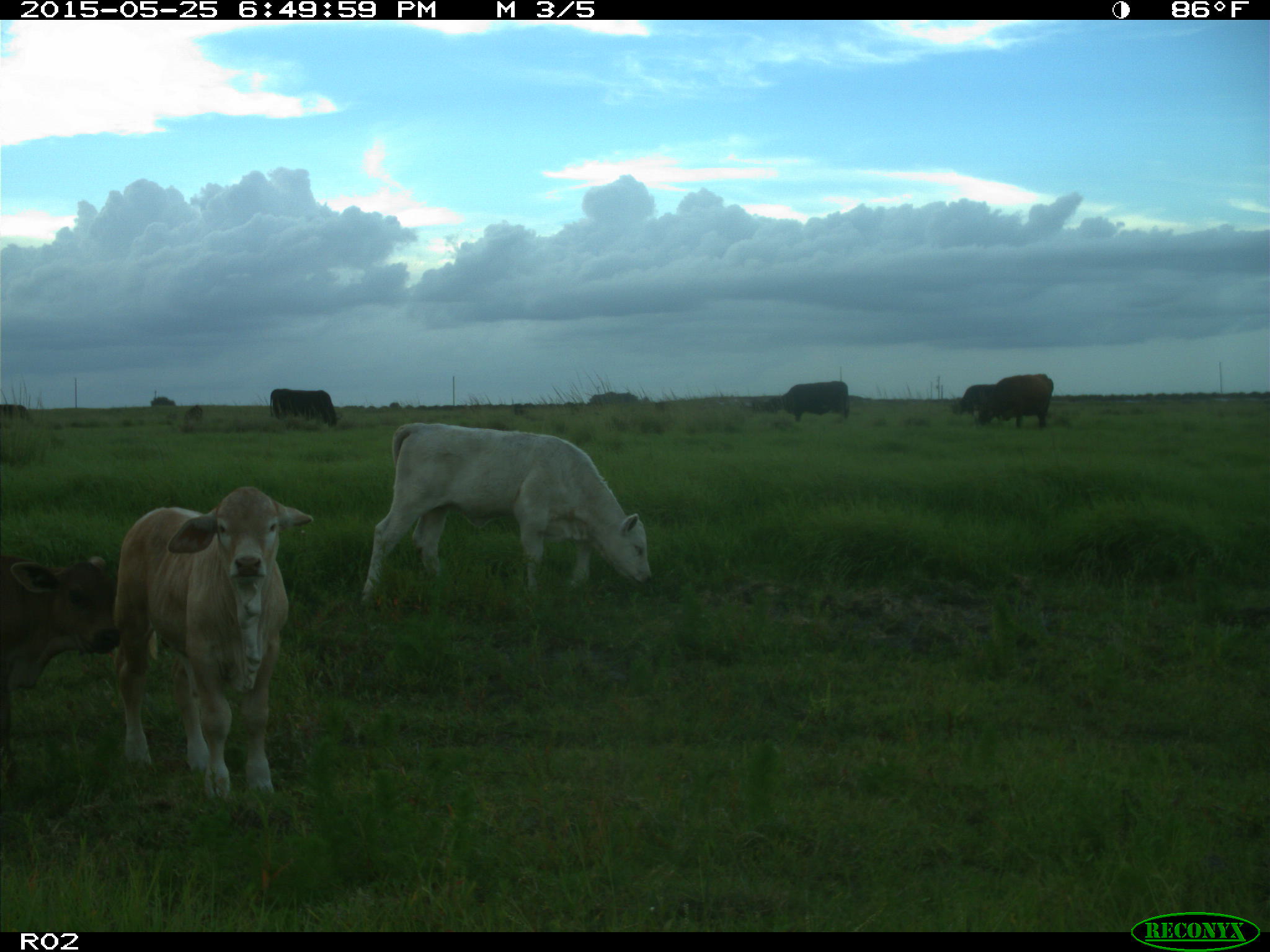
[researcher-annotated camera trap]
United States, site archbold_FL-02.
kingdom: Animalia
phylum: Chordata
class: Mammalia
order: Artiodactyla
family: Bovidae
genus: Bos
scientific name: Bos taurus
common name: domestic cow